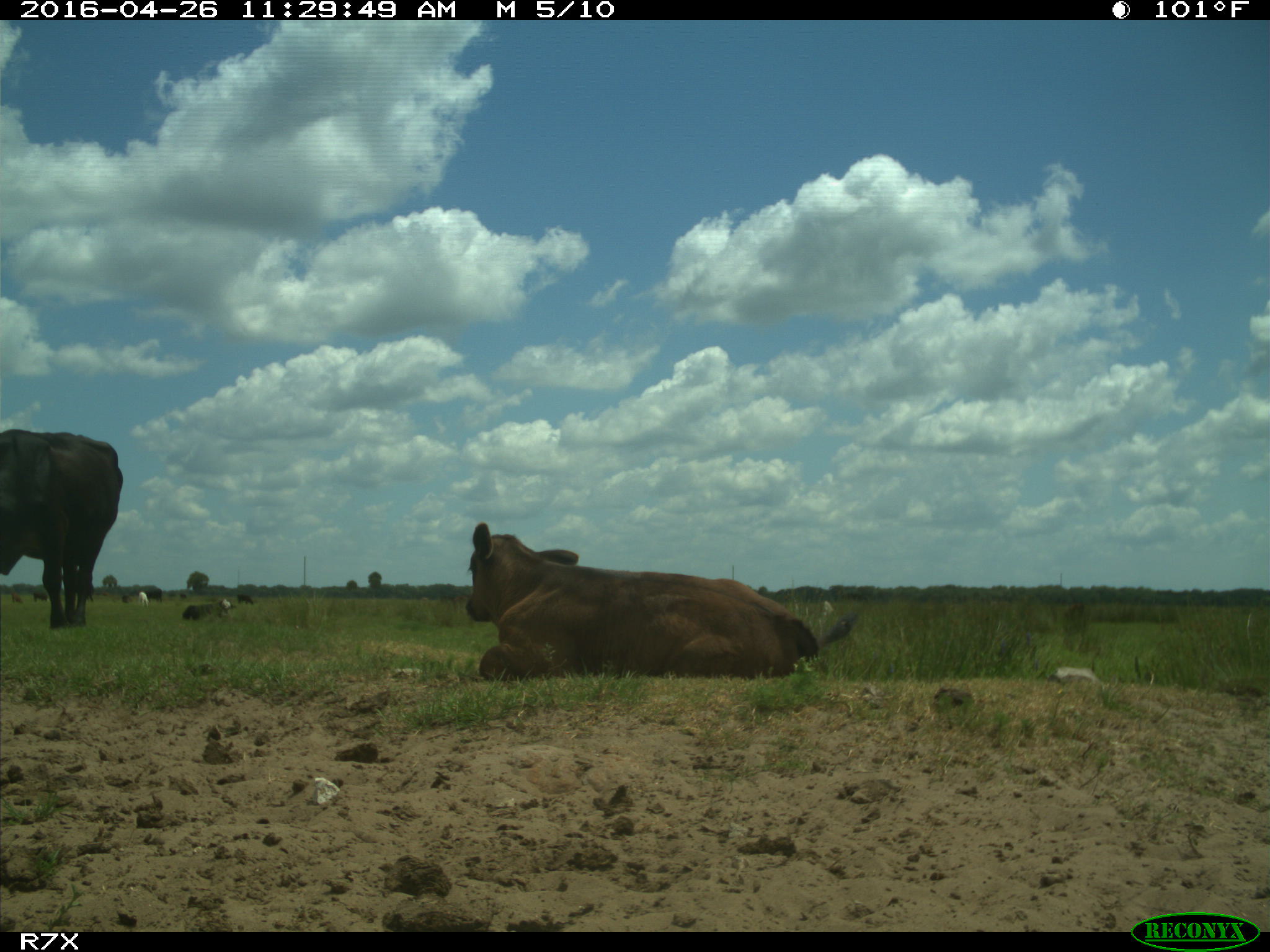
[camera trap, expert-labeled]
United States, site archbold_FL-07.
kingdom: Animalia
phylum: Chordata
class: Mammalia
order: Artiodactyla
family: Bovidae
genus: Bos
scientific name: Bos taurus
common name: domestic cow